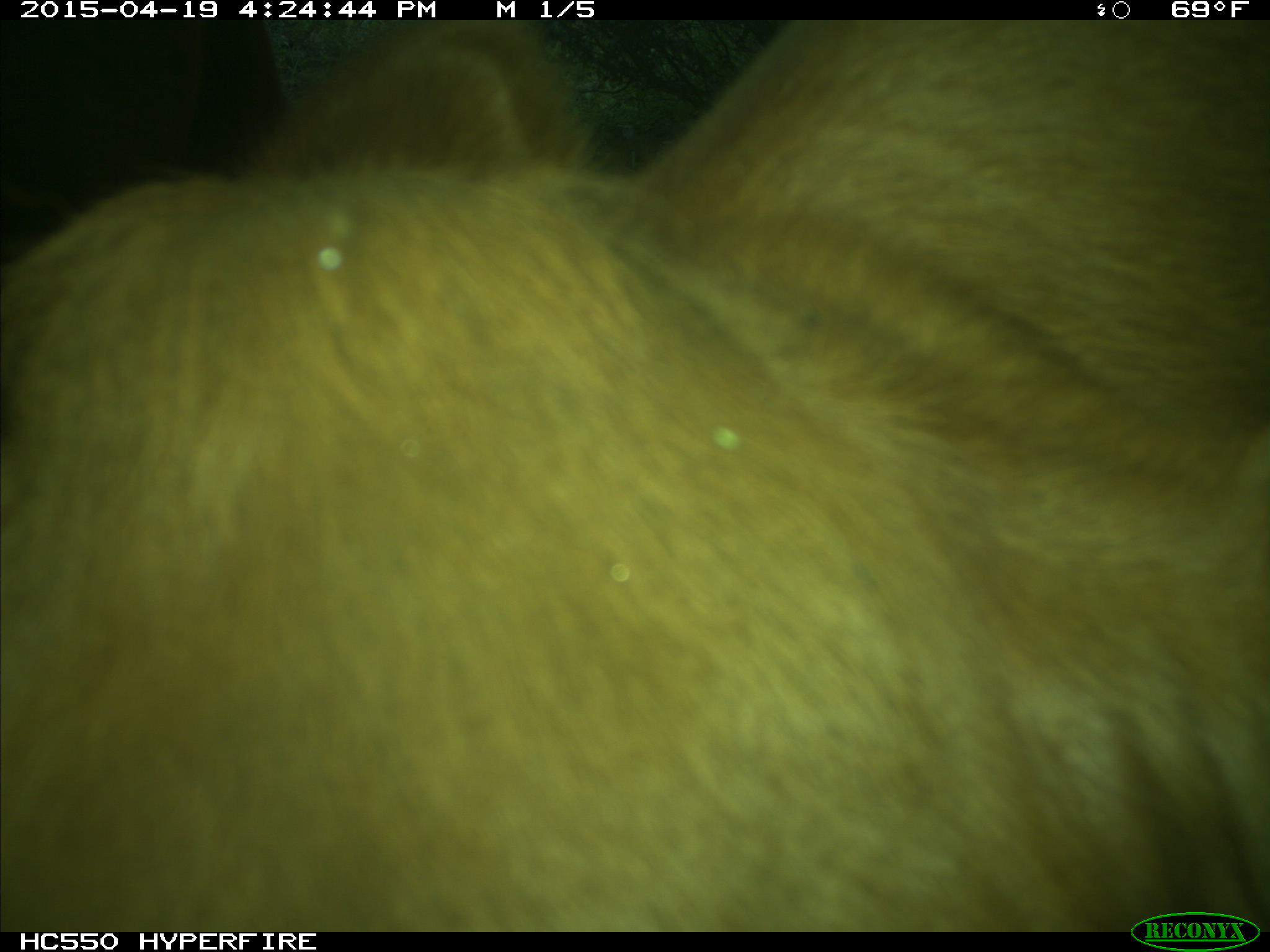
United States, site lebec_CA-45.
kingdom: Animalia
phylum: Chordata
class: Mammalia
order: Artiodactyla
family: Bovidae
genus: Bos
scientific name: Bos taurus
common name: domestic cow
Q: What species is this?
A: Bos taurus (domestic cow).